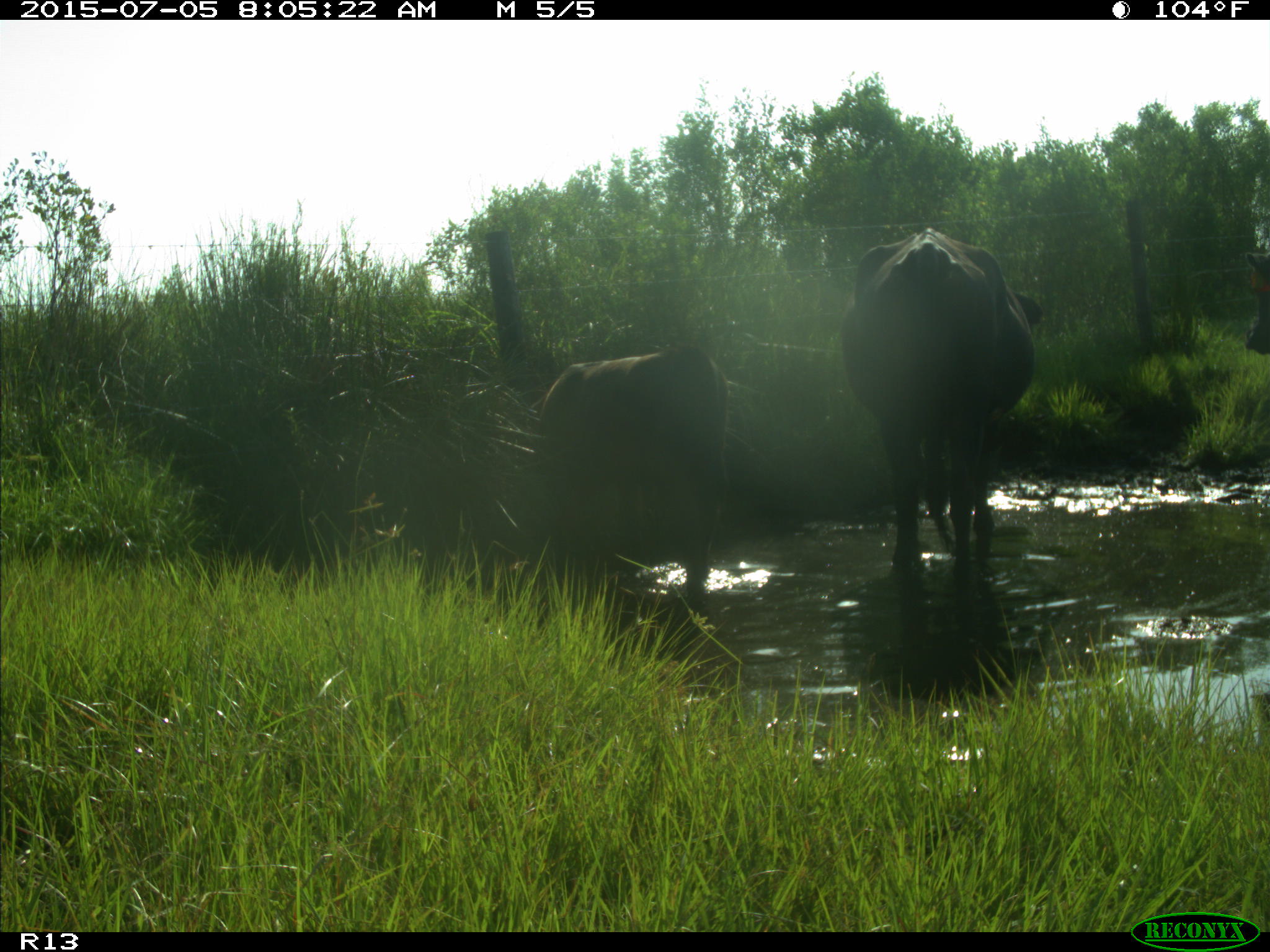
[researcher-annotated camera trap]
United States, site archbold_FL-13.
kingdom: Animalia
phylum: Chordata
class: Mammalia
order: Artiodactyla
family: Bovidae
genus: Bos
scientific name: Bos taurus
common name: domestic cow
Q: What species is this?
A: Bos taurus (domestic cow).